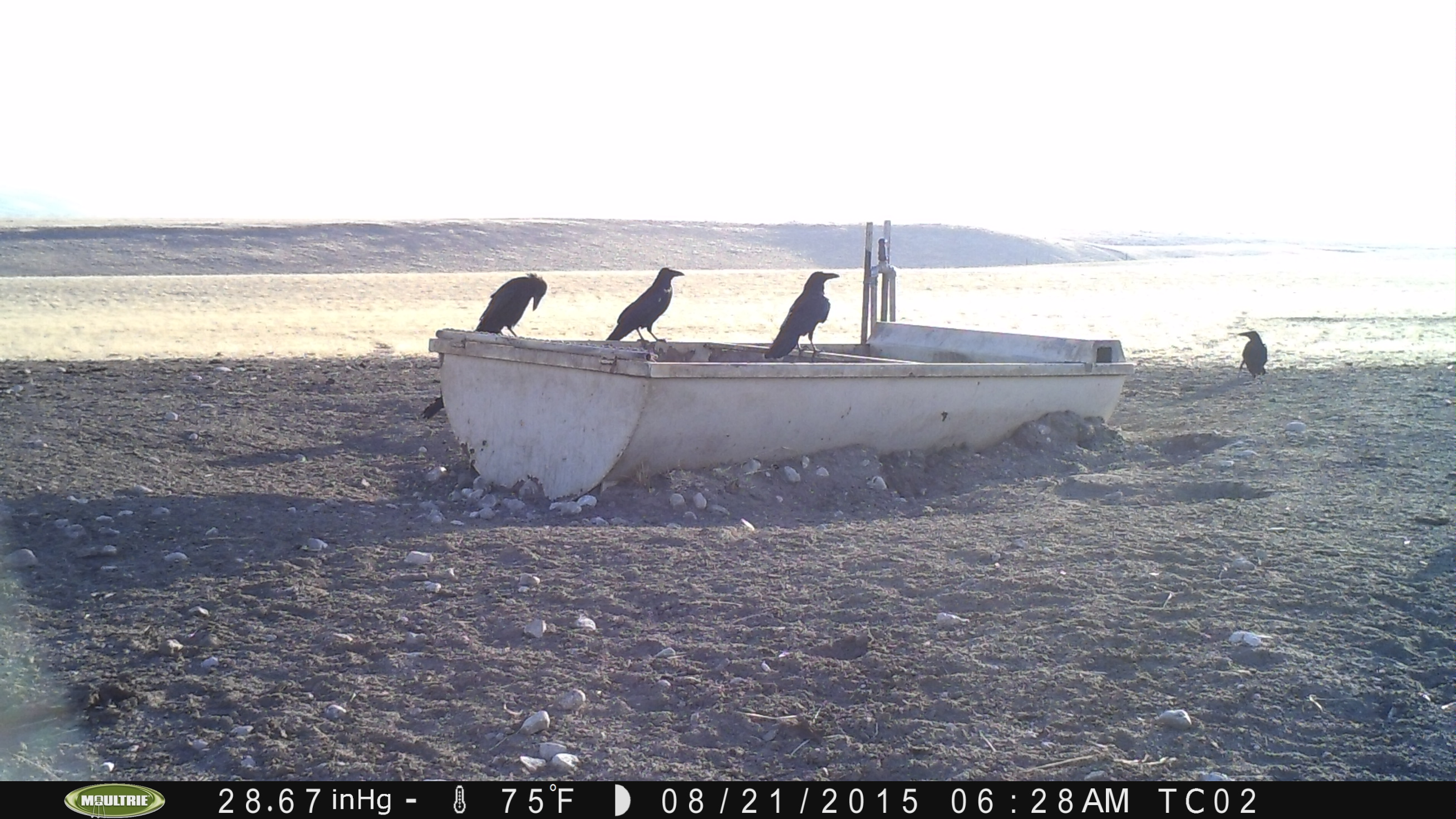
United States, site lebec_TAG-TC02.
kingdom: Animalia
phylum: Chordata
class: Aves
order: Passeriformes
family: Corvidae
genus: Corvus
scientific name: Corvus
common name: crows and ravens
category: unidentified corvus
Unidentified corvus (crows and ravens) (Corvus).